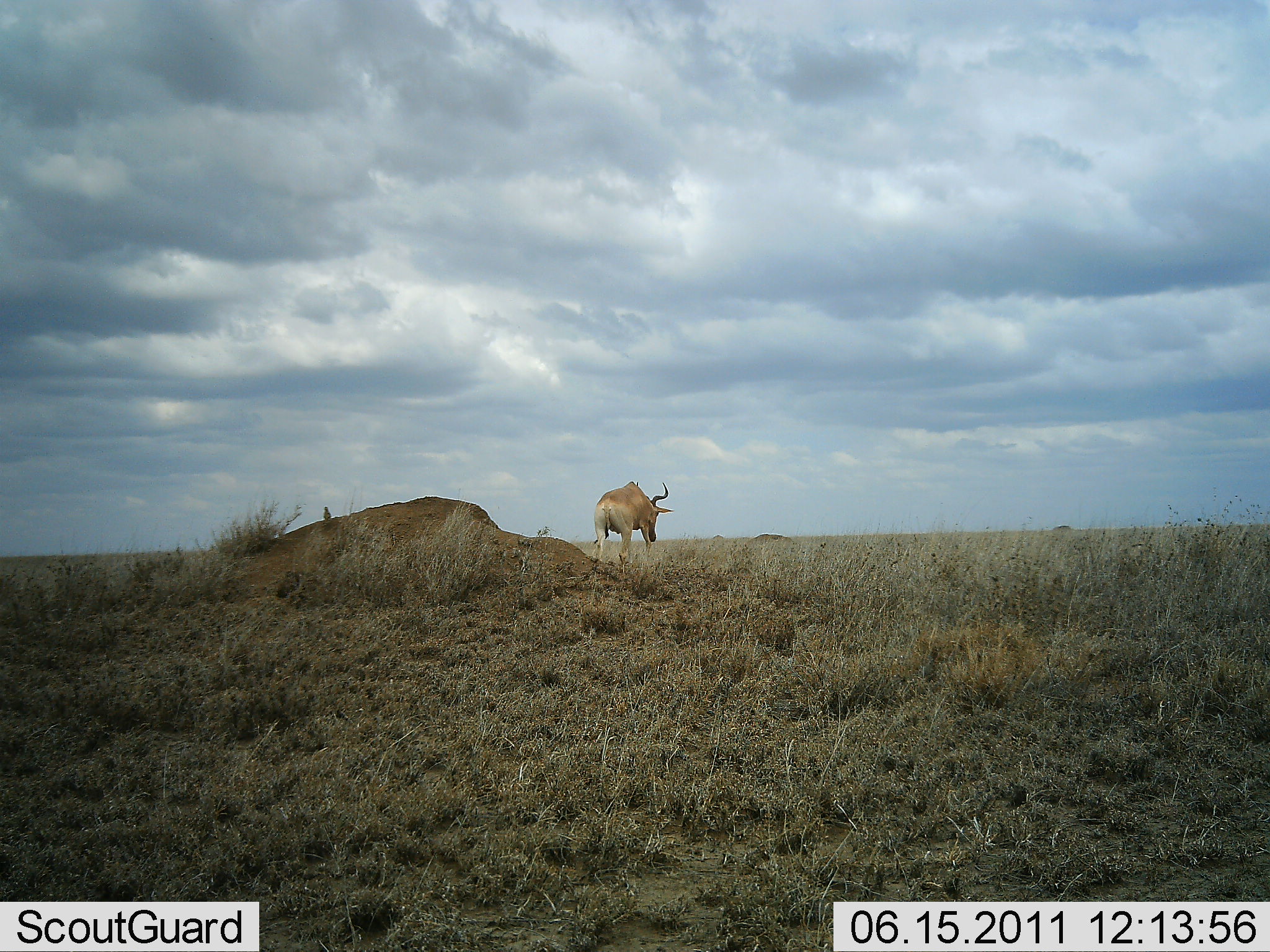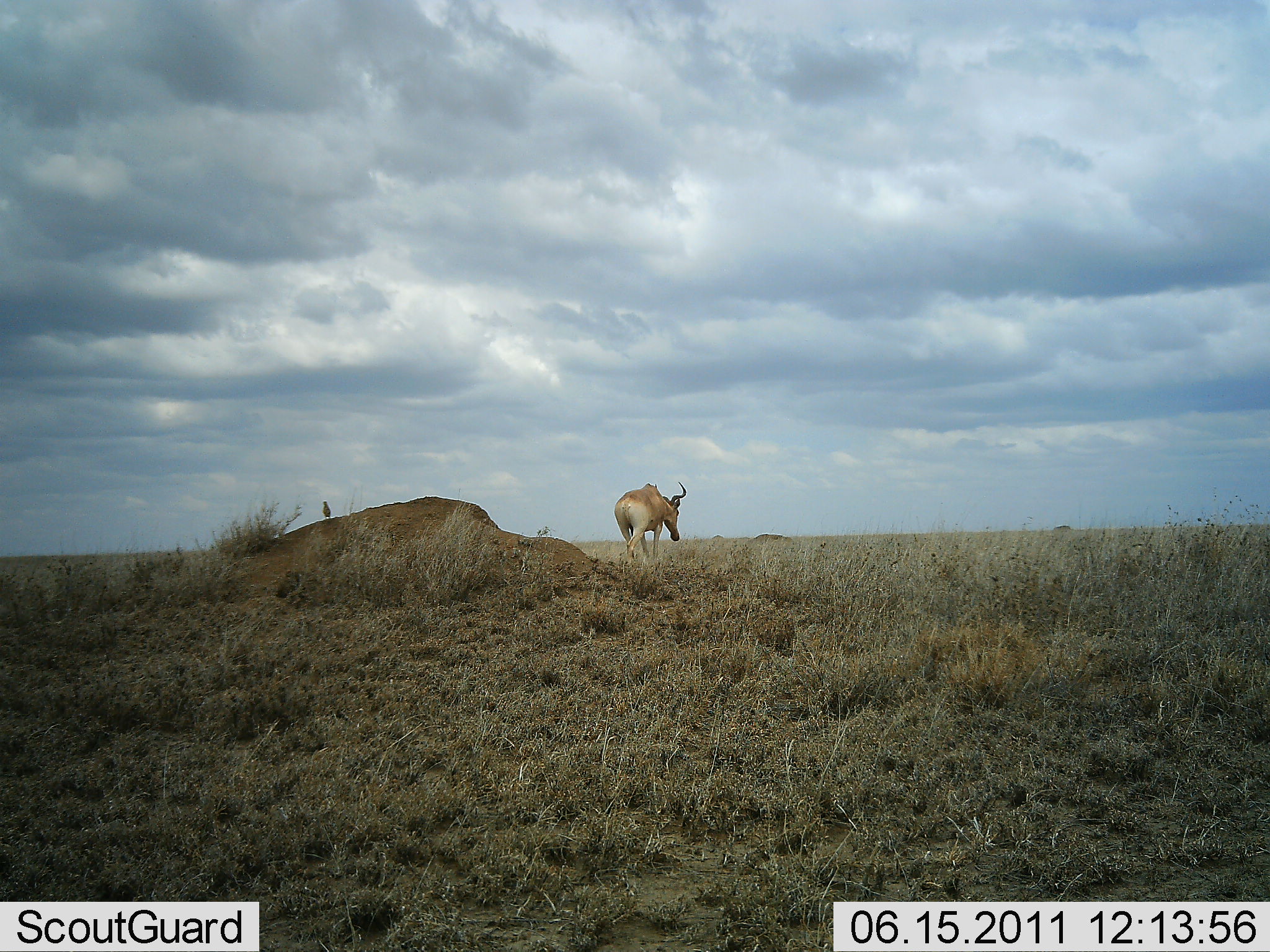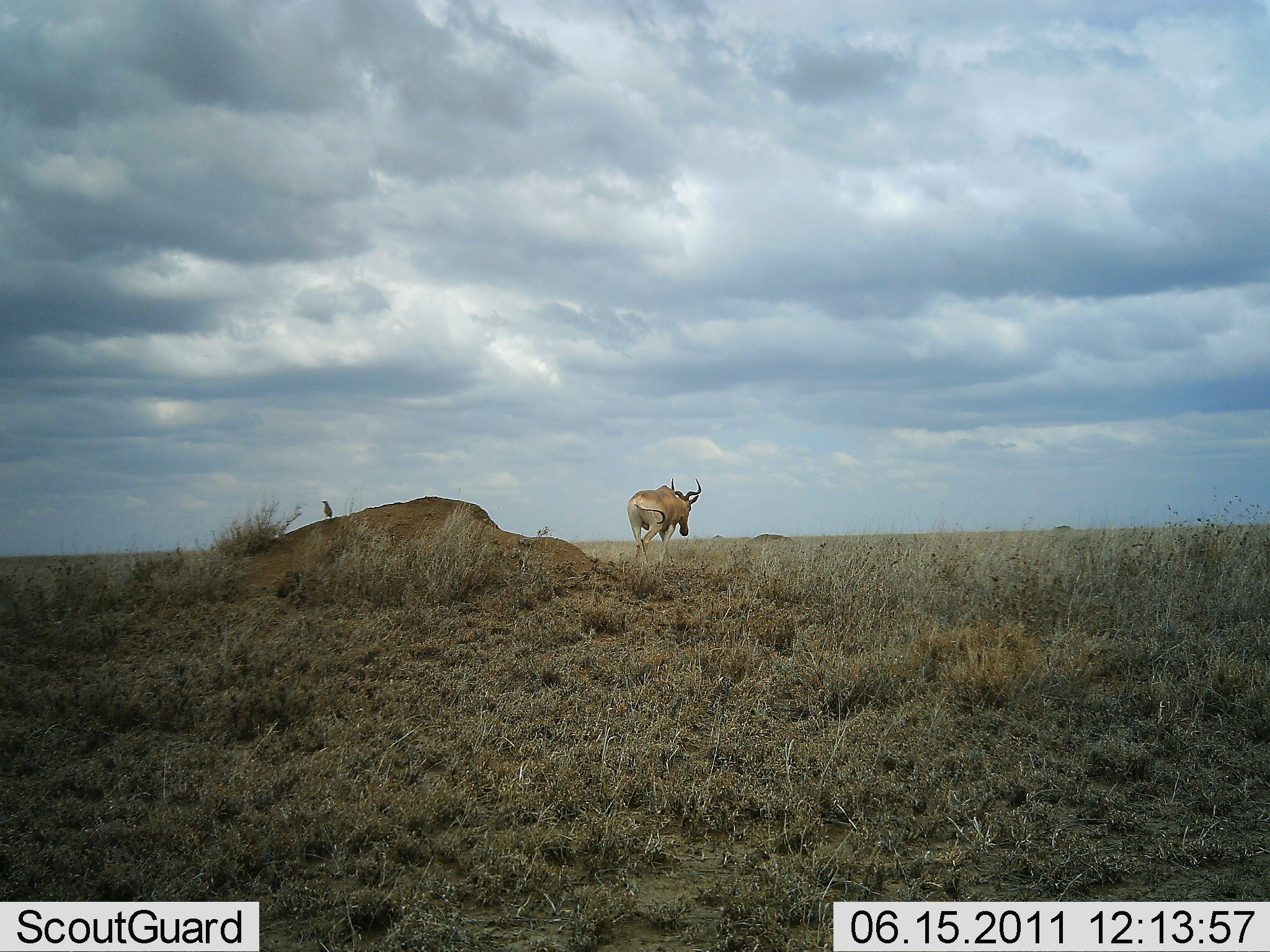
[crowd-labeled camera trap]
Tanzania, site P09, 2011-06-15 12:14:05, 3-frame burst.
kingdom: Animalia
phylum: Chordata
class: Mammalia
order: Artiodactyla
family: Bovidae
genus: Alcelaphus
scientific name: Alcelaphus buselaphus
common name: hartebeest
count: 1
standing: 12%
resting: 0%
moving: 88%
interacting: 0%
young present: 0%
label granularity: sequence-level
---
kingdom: Animalia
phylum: Chordata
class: Aves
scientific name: Aves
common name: bird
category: otherbird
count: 1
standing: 86%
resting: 0%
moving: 14%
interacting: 0%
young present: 0%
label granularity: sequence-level